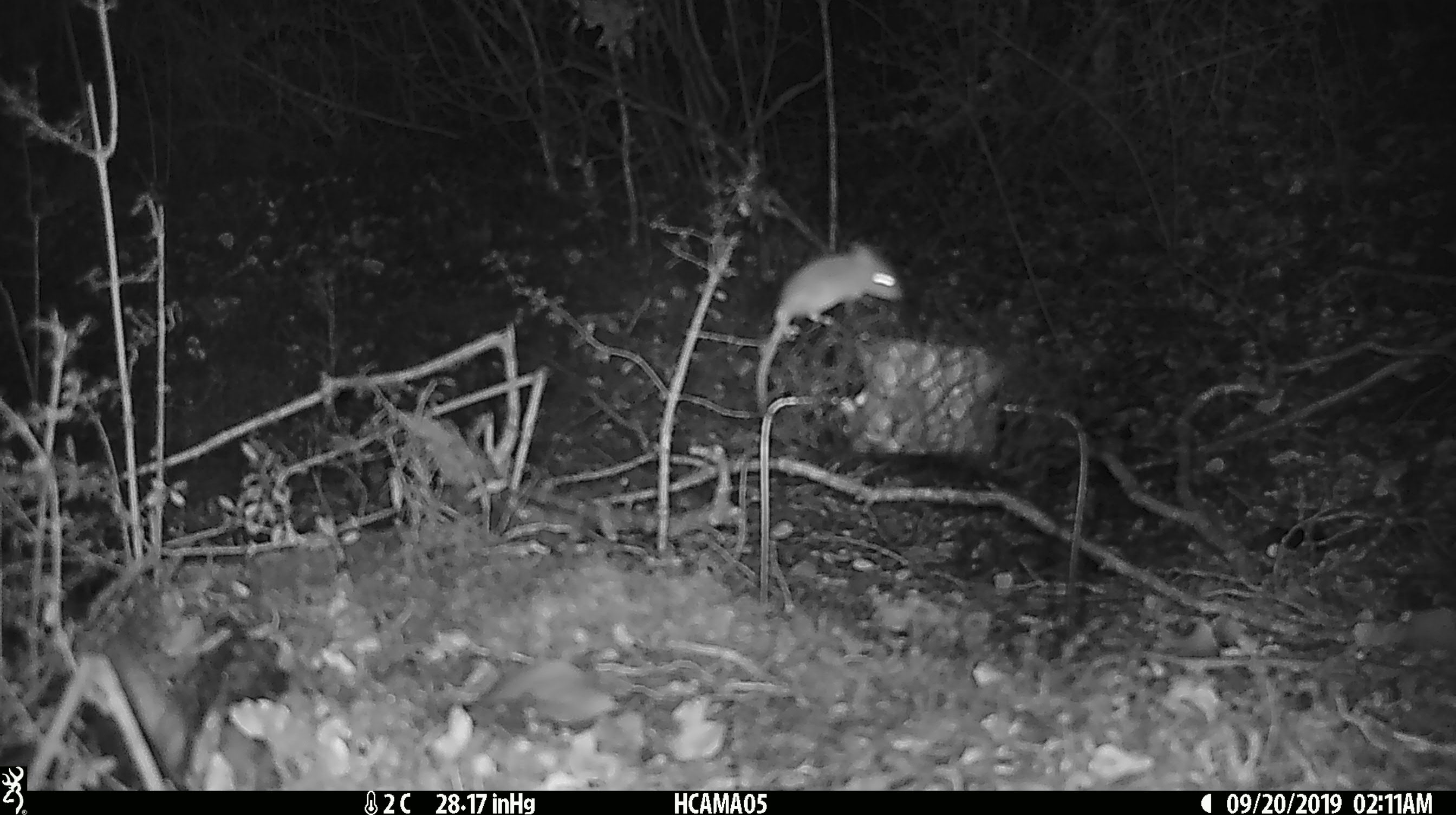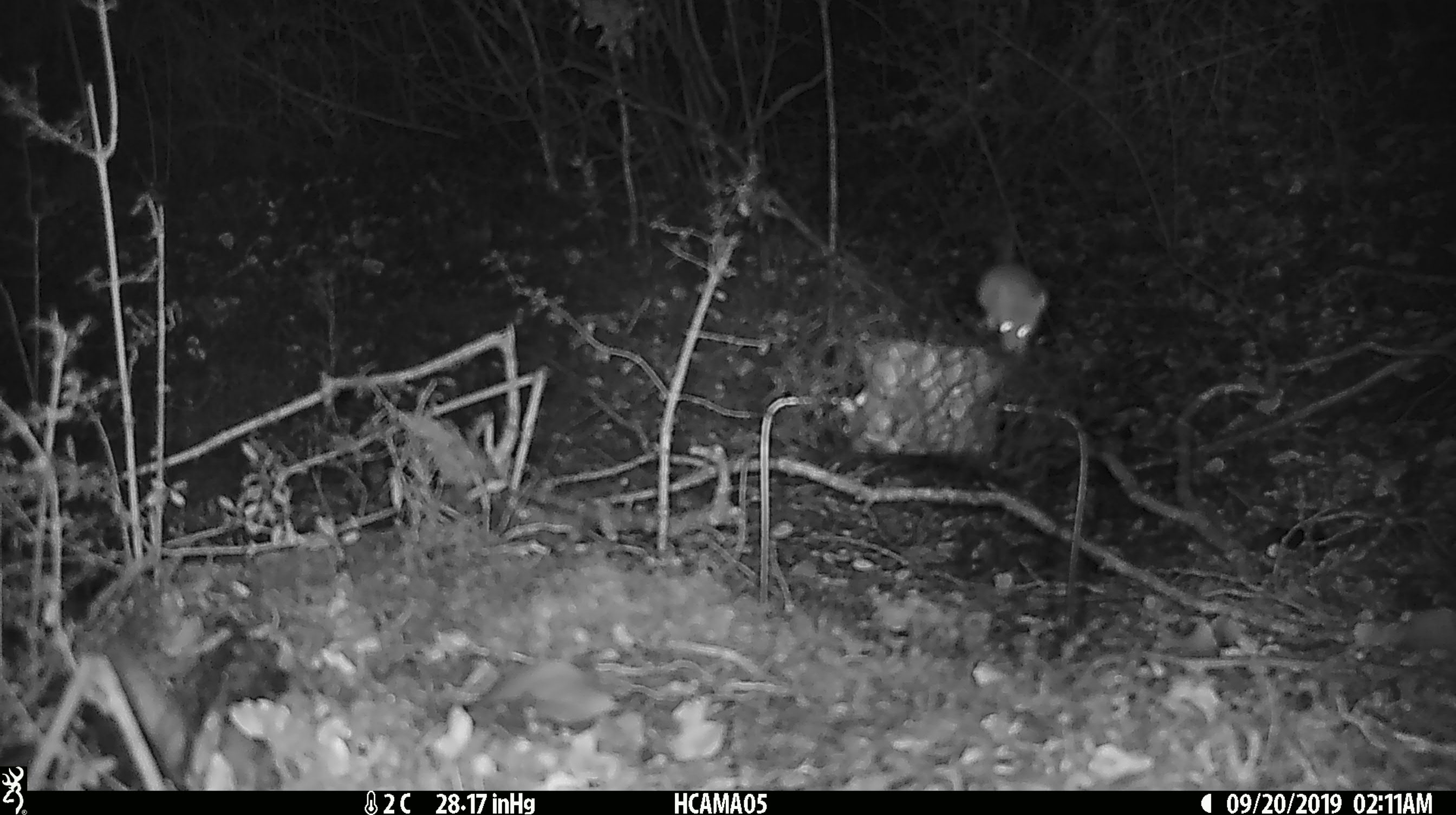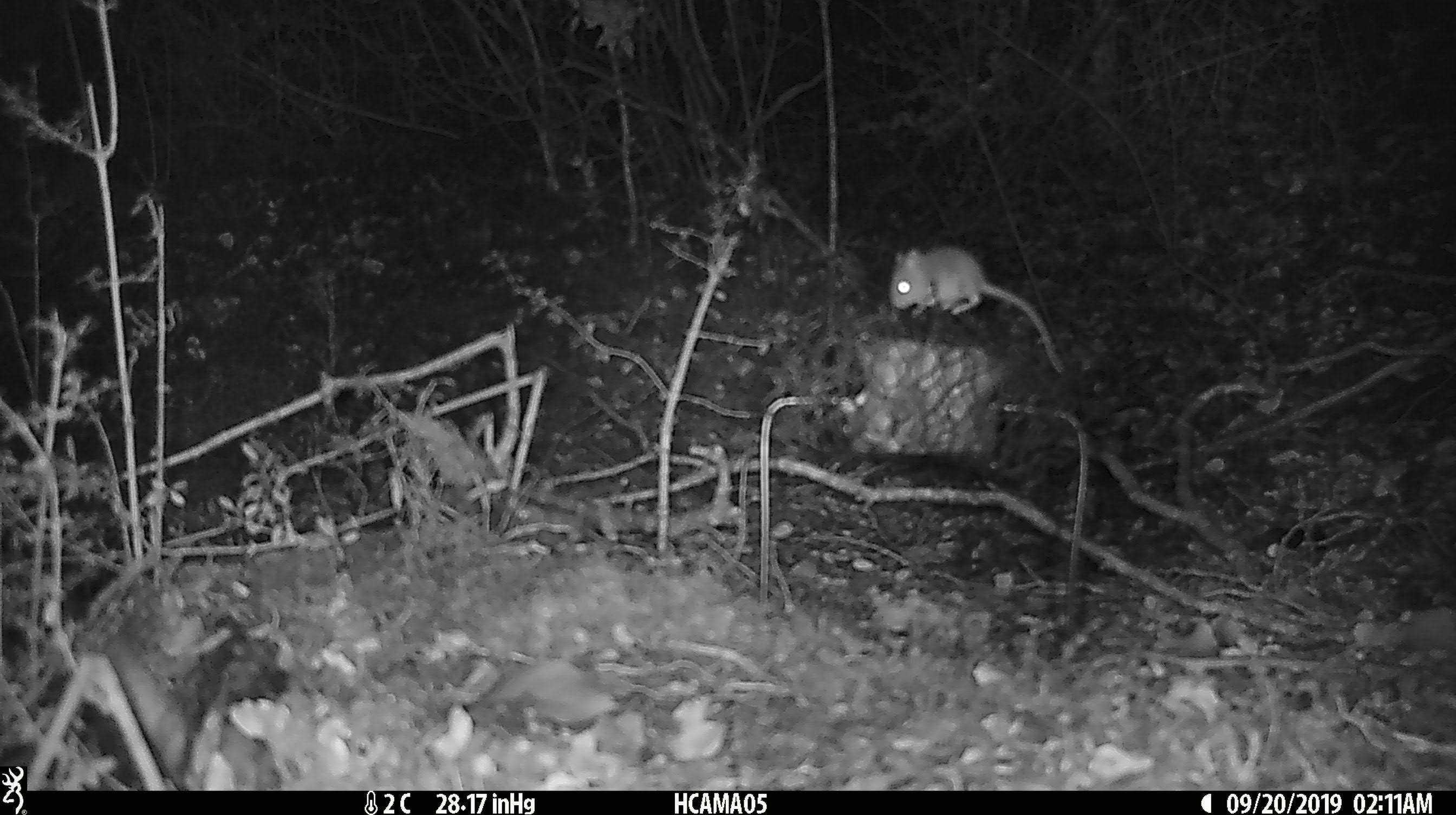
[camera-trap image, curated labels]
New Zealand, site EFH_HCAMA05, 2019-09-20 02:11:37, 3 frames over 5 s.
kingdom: Animalia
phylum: Chordata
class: Mammalia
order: Rodentia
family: Muridae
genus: Mus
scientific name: Mus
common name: mouse